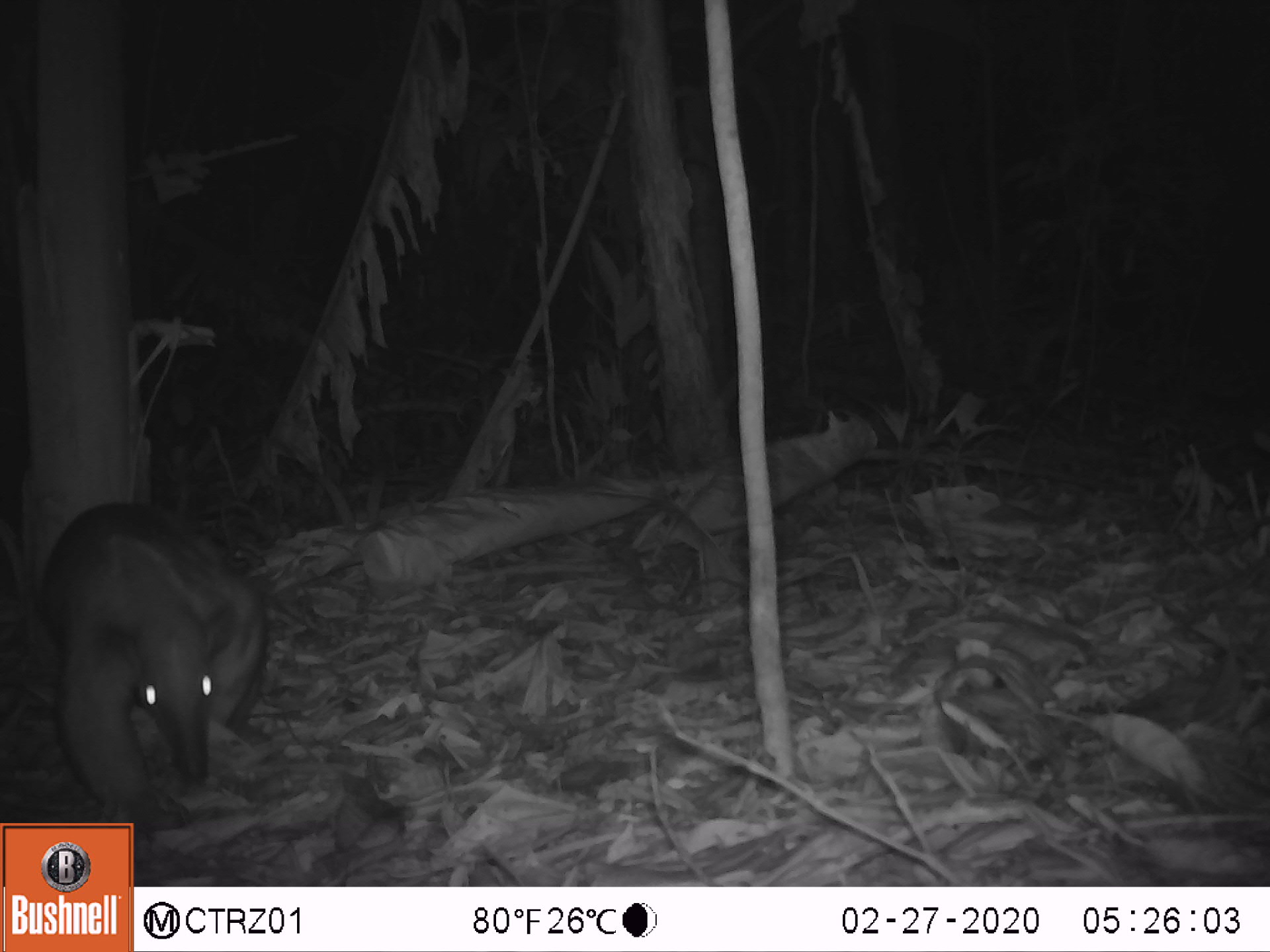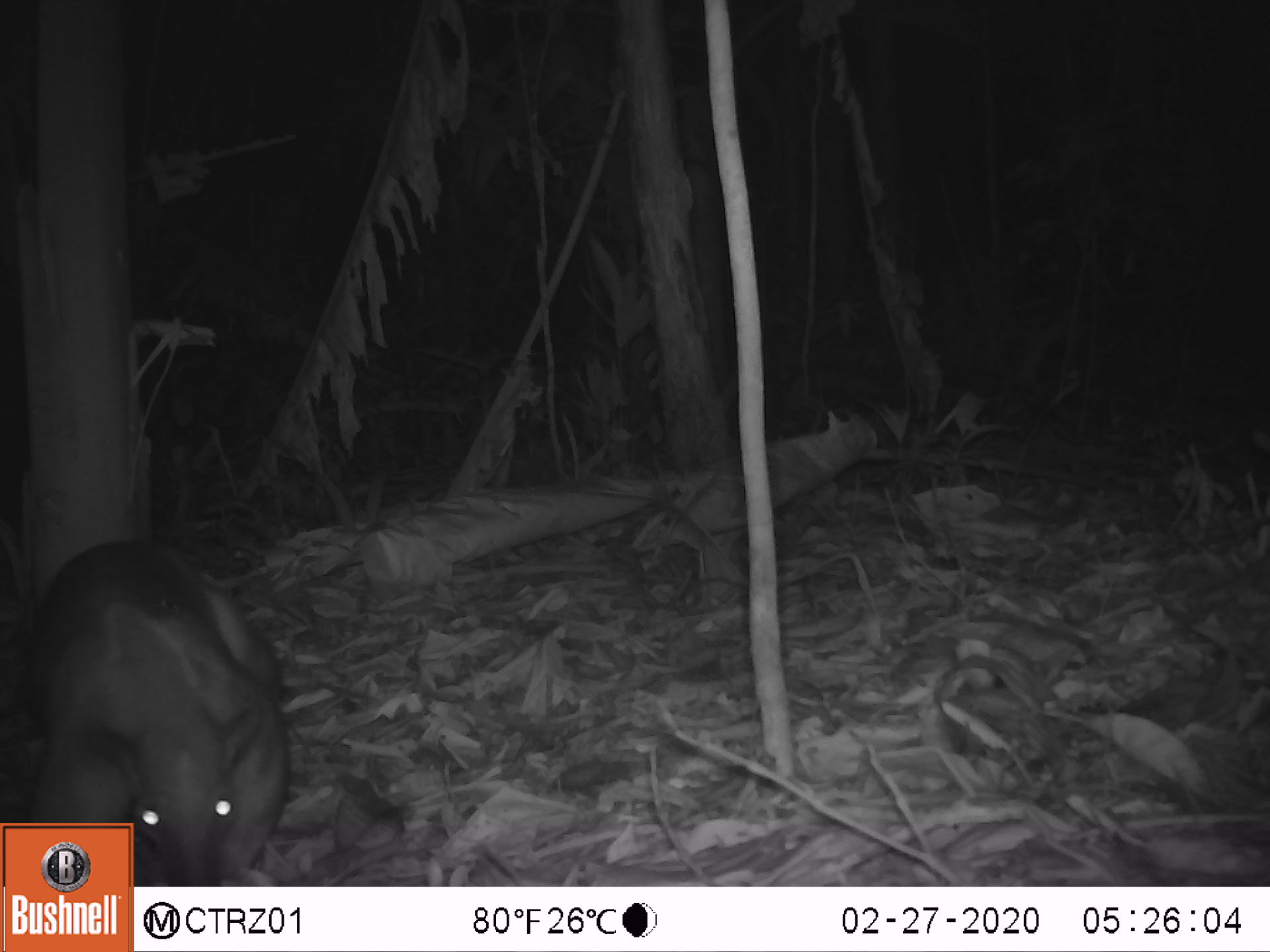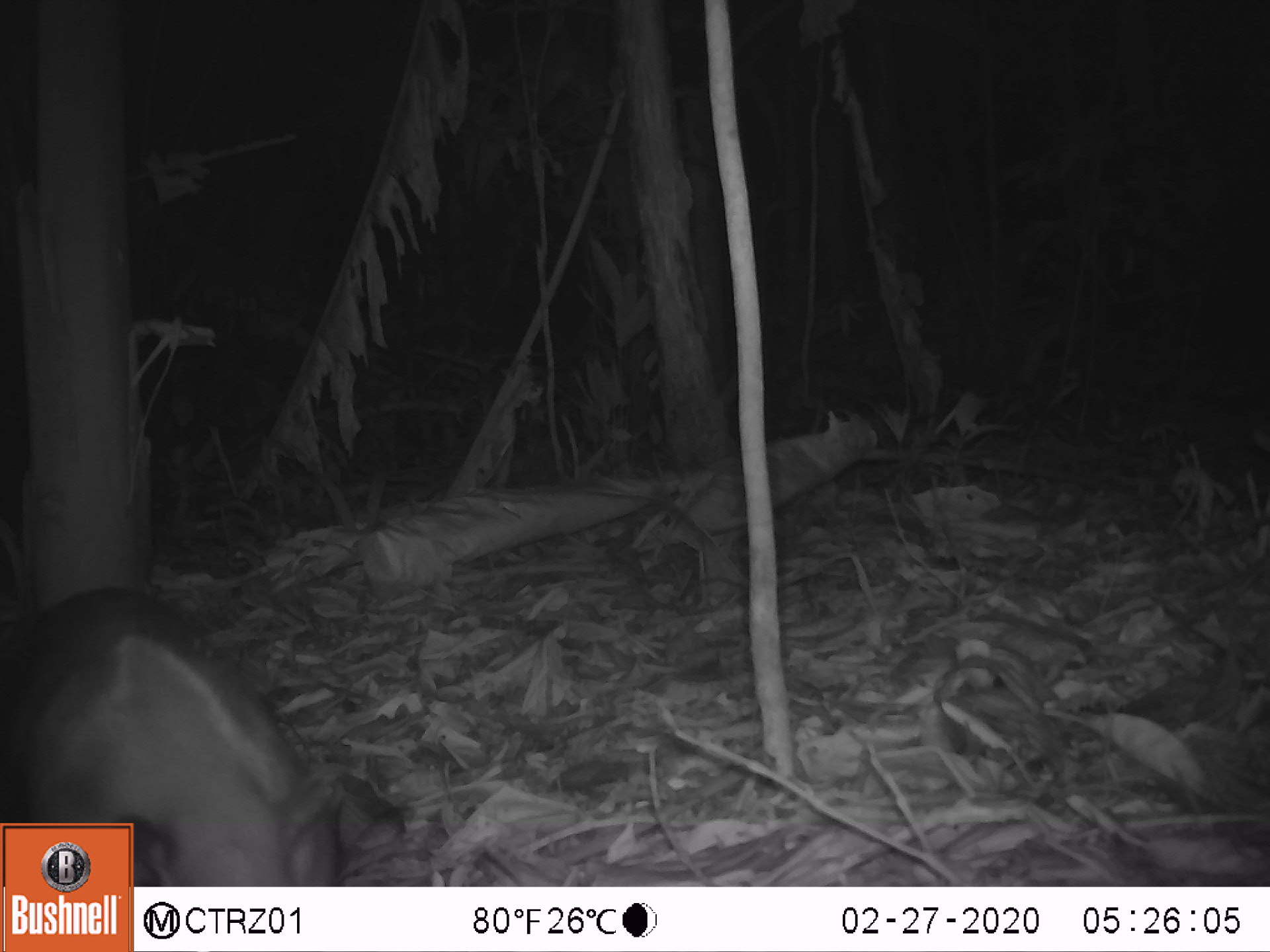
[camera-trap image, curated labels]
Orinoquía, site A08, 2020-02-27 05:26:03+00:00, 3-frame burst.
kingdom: Animalia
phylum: Chordata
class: Mammalia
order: Pilosa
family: Myrmecophagidae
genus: Tamandua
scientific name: Tamandua tetradactyla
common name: southern tamandua